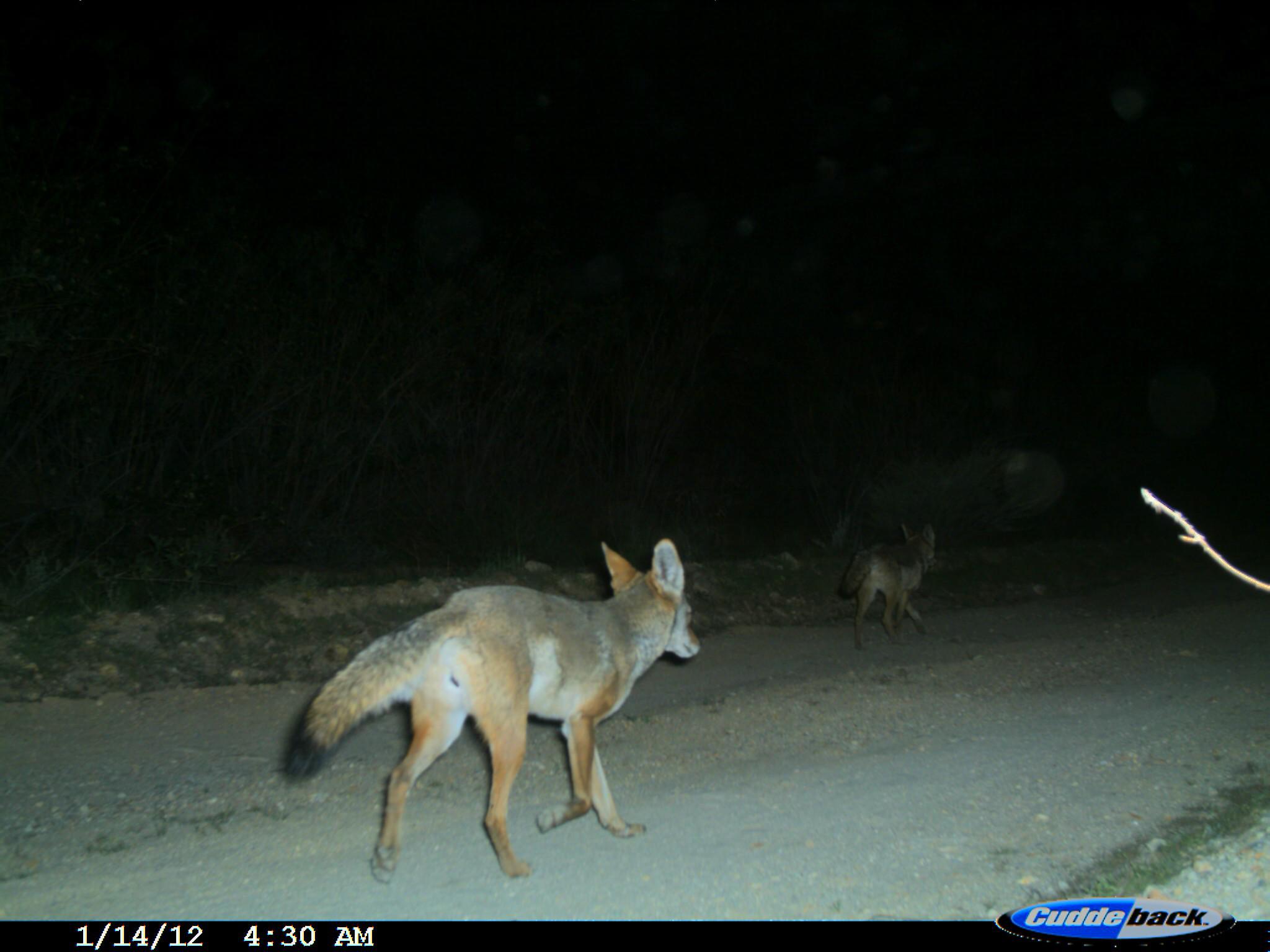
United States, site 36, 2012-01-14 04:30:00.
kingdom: Animalia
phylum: Chordata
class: Mammalia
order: Carnivora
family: Canidae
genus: Canis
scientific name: Canis latrans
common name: coyote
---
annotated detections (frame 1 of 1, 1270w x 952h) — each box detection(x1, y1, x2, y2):
coyote: detection(276, 535, 703, 882); detection(833, 519, 941, 655)